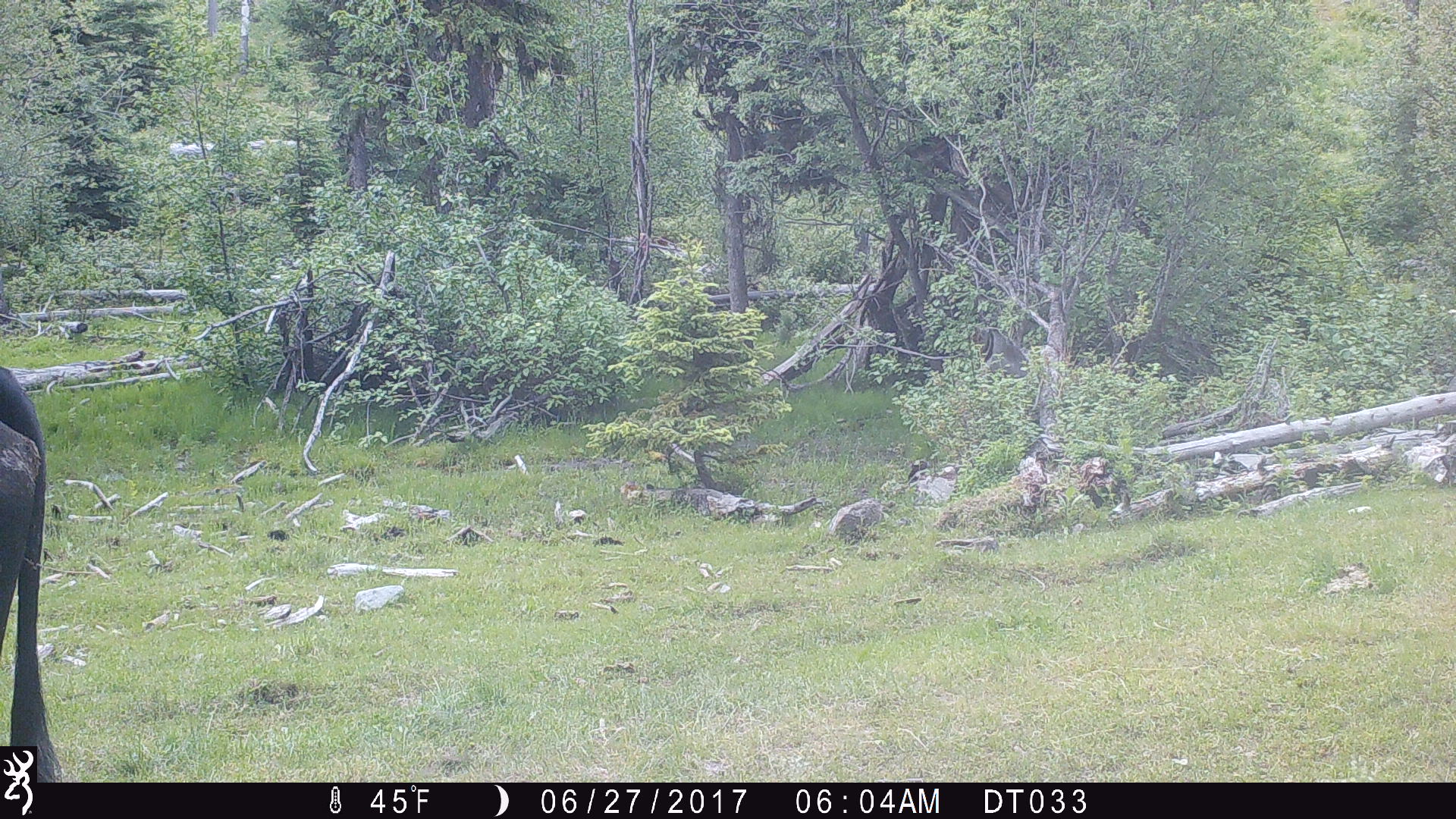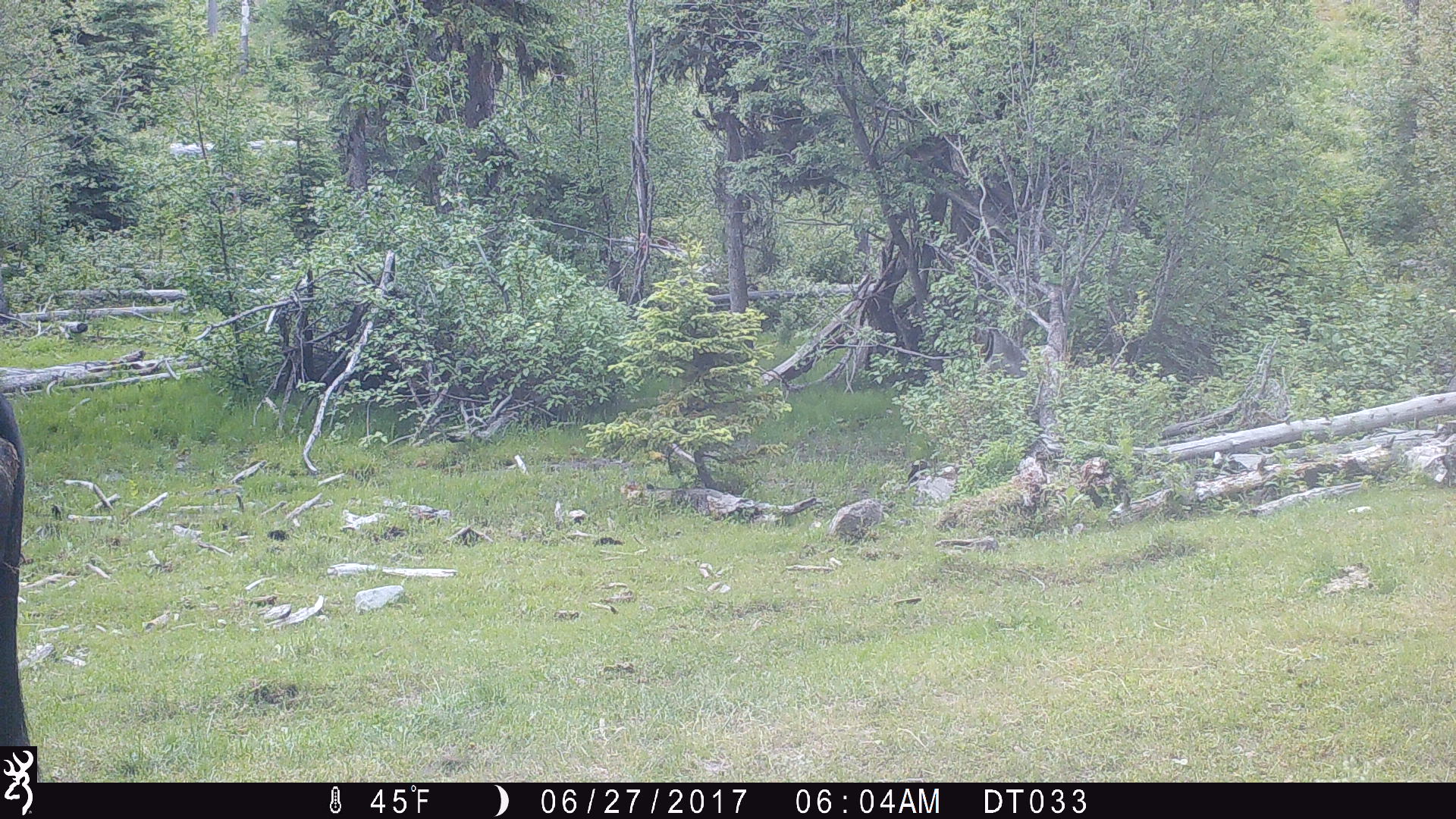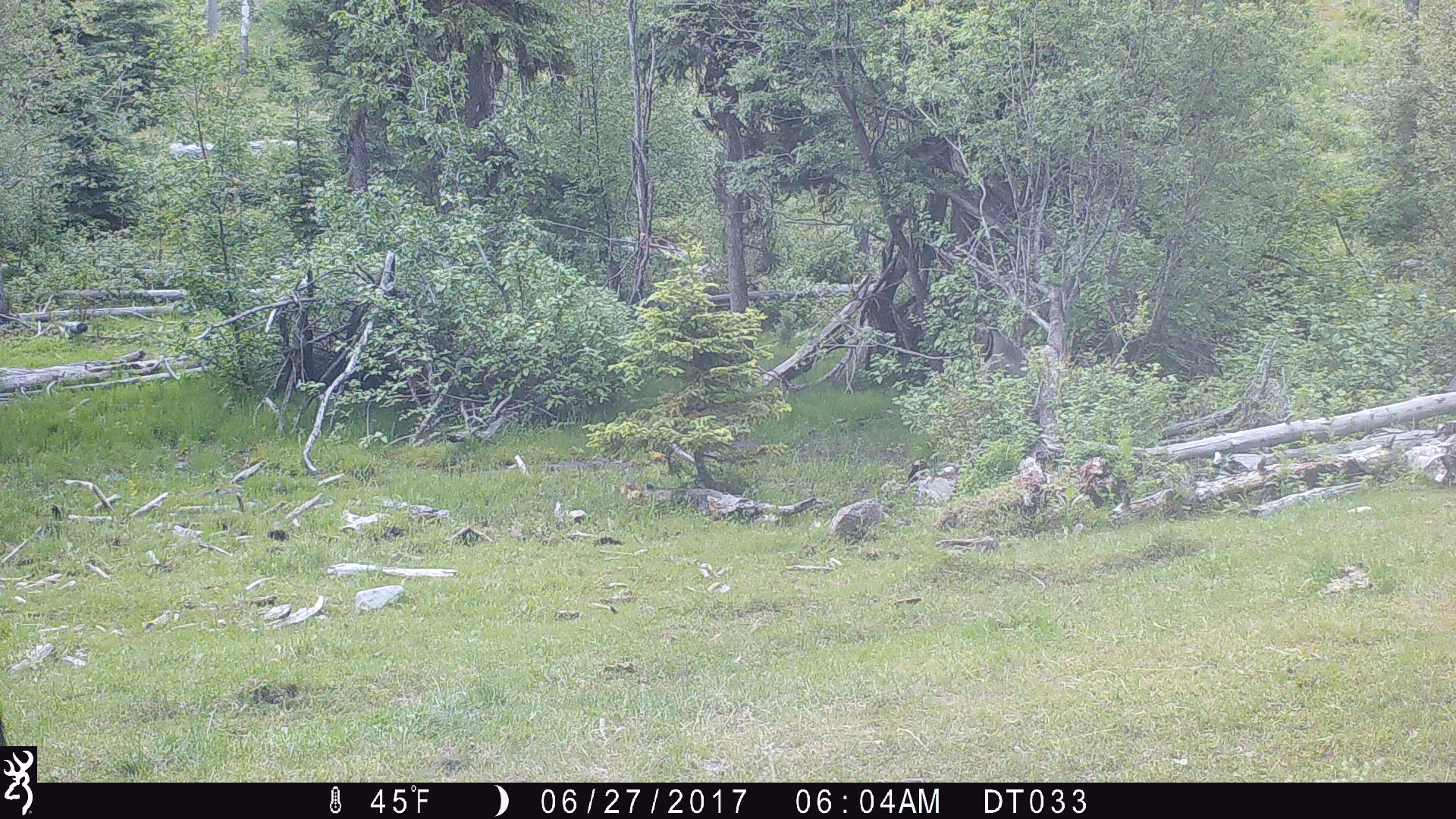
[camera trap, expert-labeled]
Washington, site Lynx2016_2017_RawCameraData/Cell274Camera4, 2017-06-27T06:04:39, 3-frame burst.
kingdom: Animalia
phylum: Chordata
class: Mammalia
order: Artiodactyla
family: Bovidae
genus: Bos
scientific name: Bos taurus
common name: domestic cattle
Domestic cattle (Bos taurus). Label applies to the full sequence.